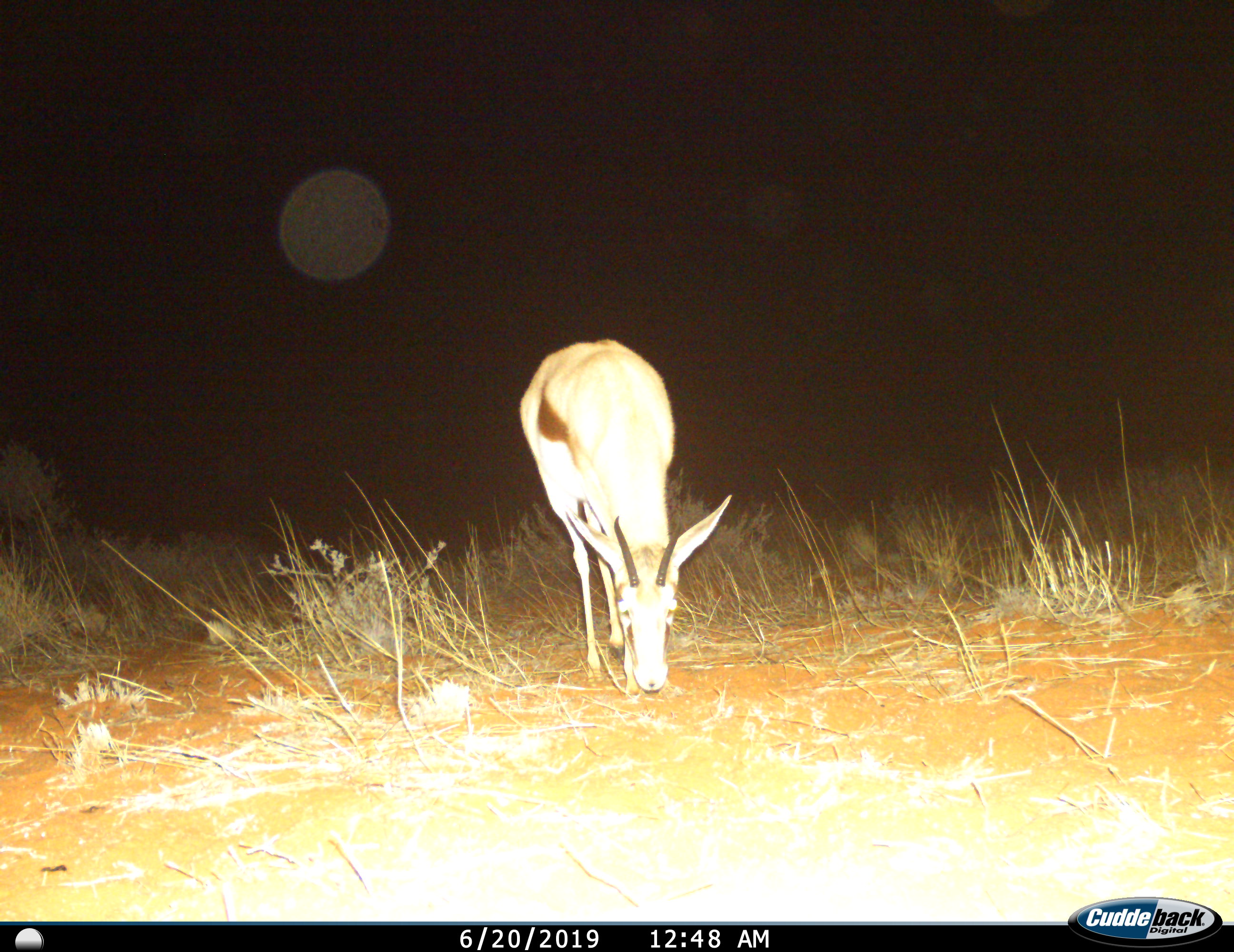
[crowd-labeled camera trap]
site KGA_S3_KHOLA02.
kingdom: Animalia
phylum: Chordata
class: Mammalia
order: Artiodactyla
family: Bovidae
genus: Antidorcas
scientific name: Antidorcas marsupialis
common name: springbok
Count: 1.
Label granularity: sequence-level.